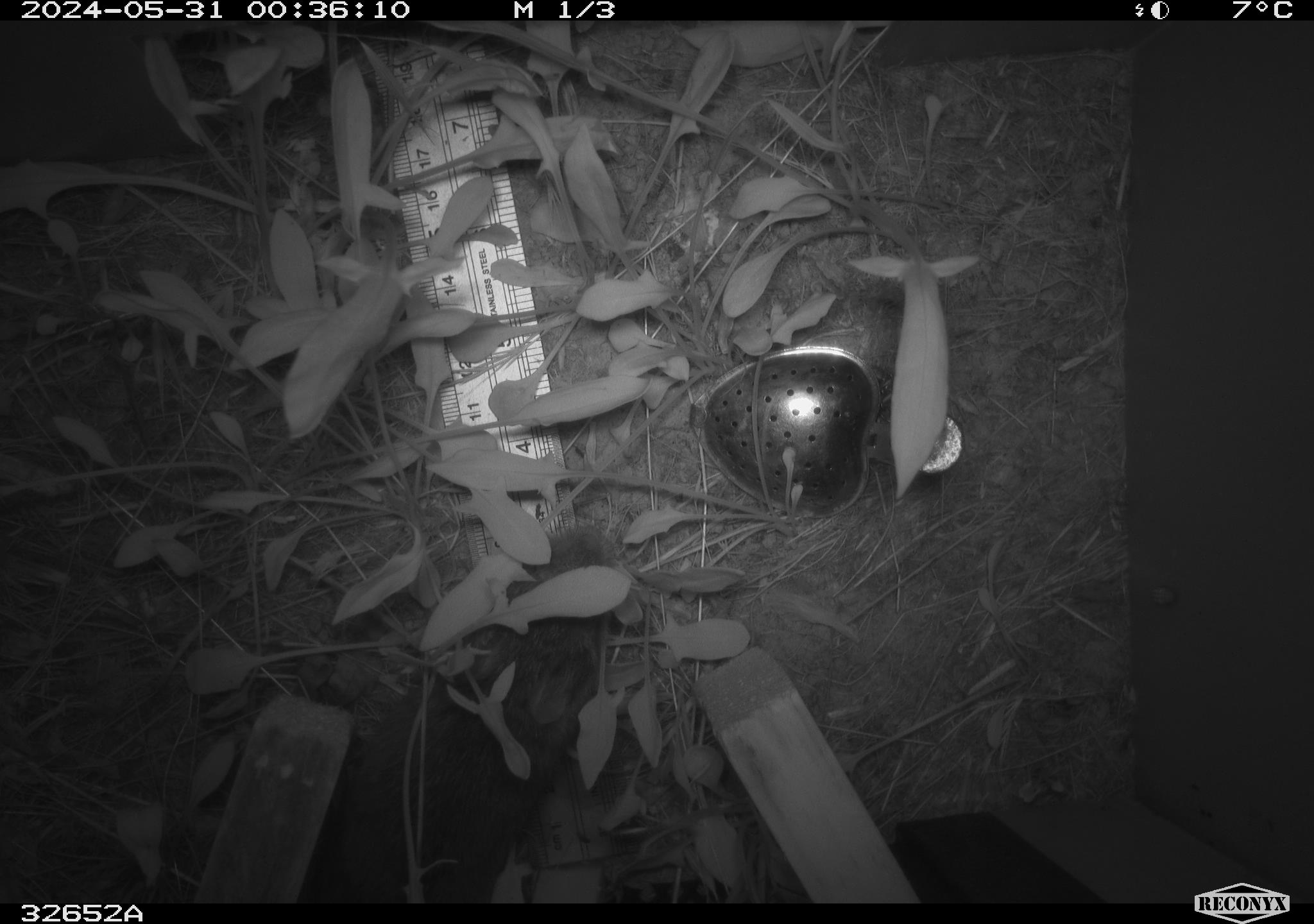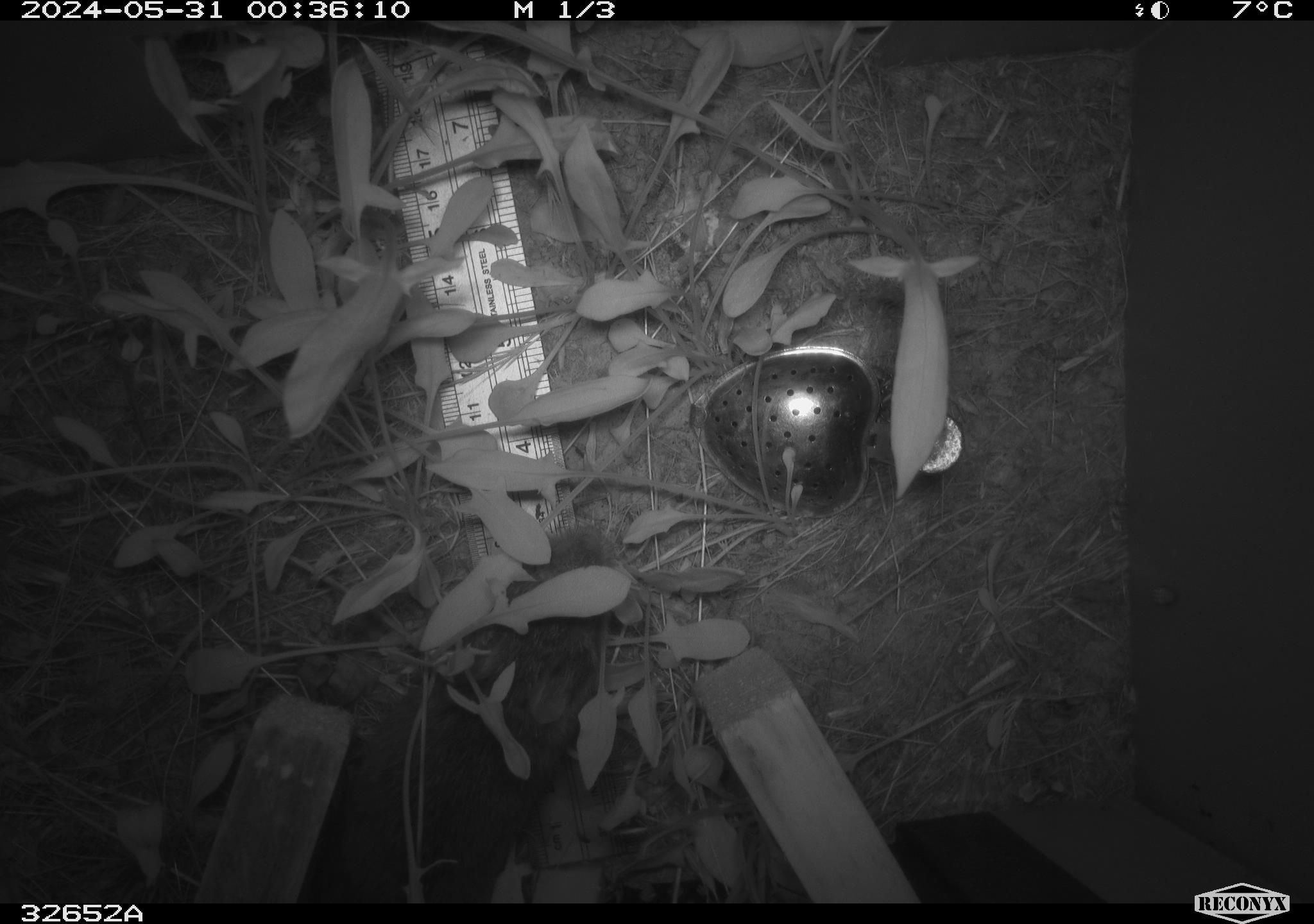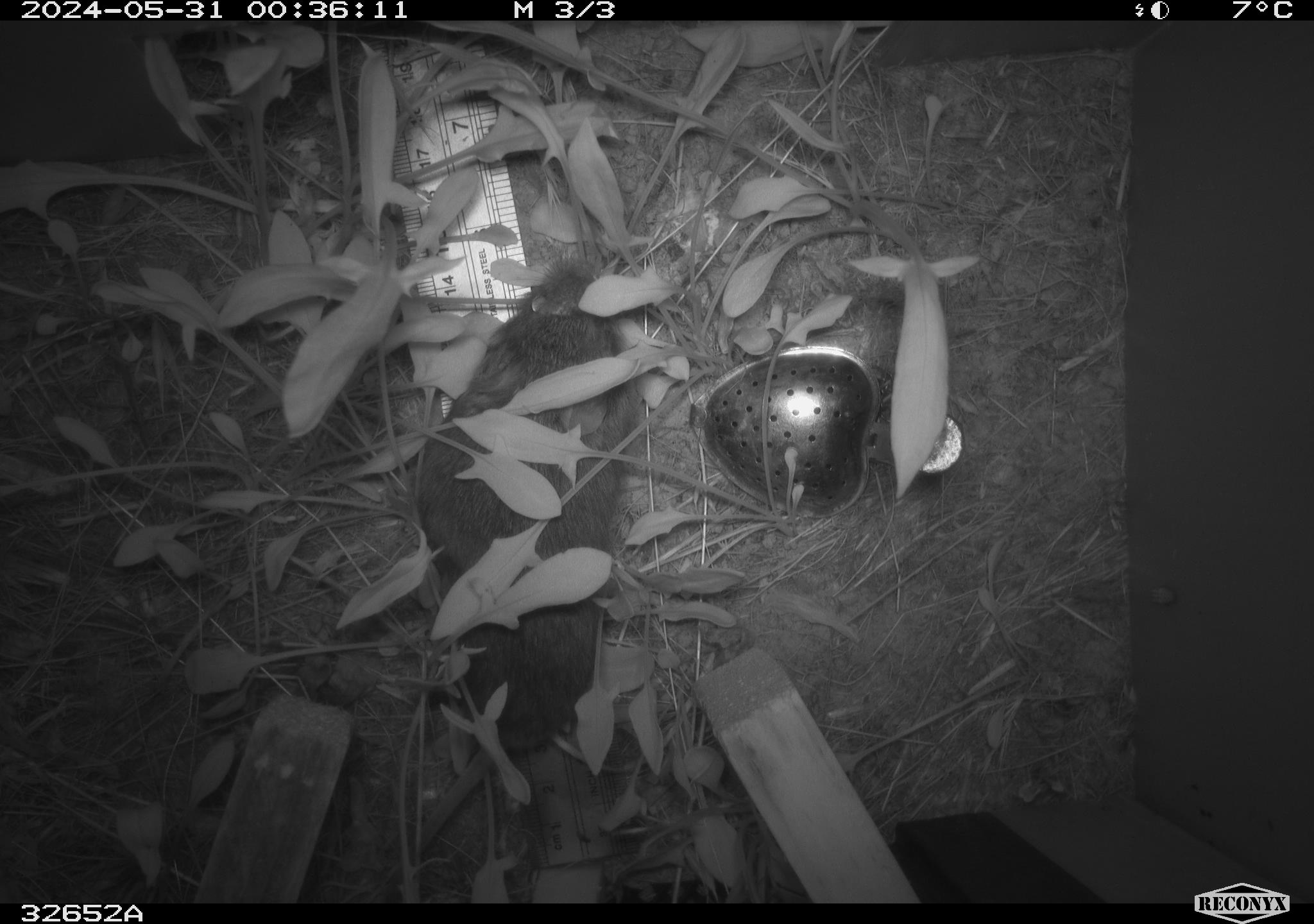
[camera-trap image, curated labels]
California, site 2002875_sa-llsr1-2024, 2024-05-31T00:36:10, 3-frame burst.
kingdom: Animalia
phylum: Chordata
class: Mammalia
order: Rodentia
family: Cricetidae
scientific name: Arvicolinae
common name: voles, lemmings, and muskrats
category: arvicolinae subfamily